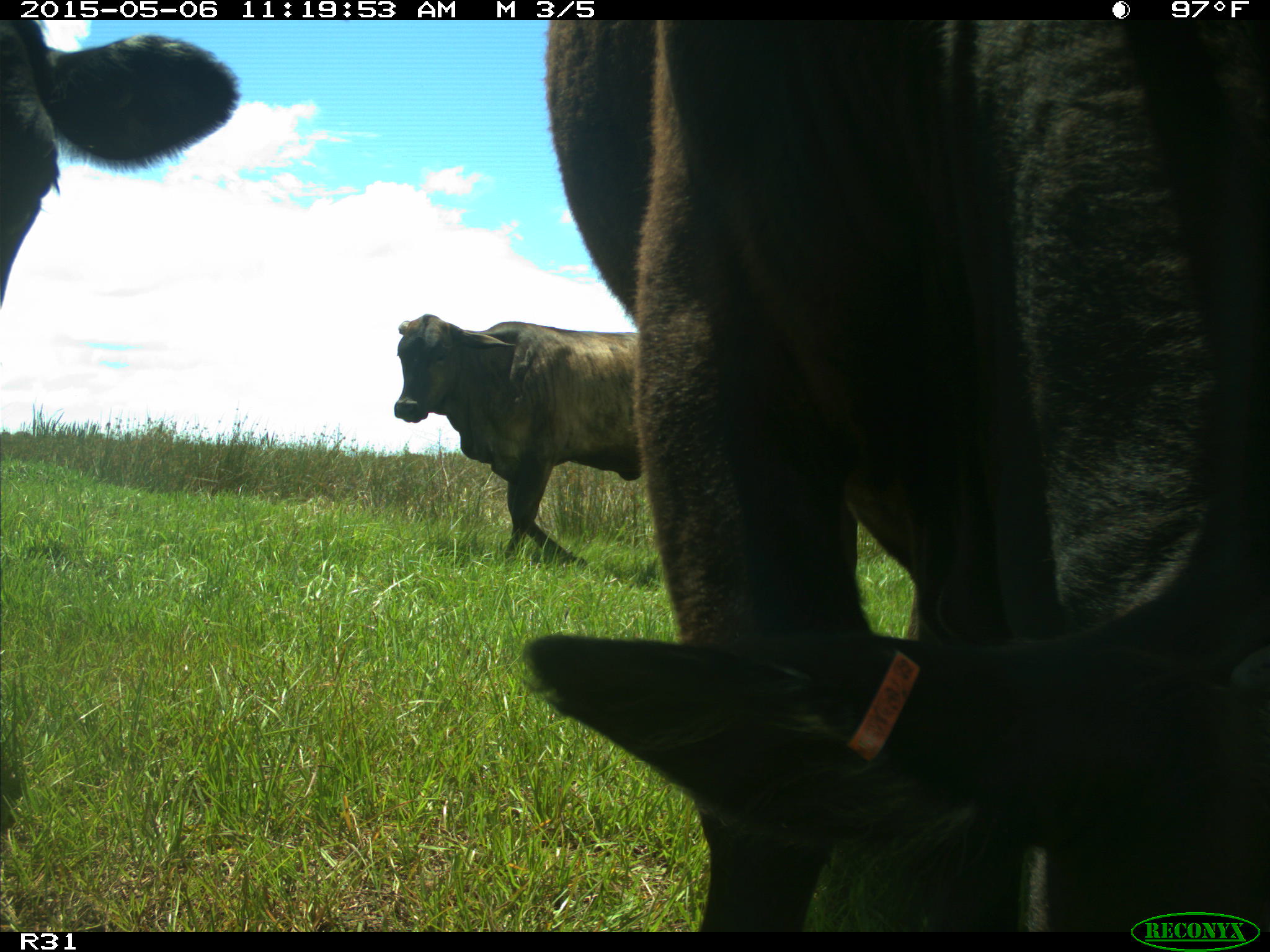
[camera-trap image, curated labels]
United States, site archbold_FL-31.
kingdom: Animalia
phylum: Chordata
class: Mammalia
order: Artiodactyla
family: Bovidae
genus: Bos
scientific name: Bos taurus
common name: domestic cow